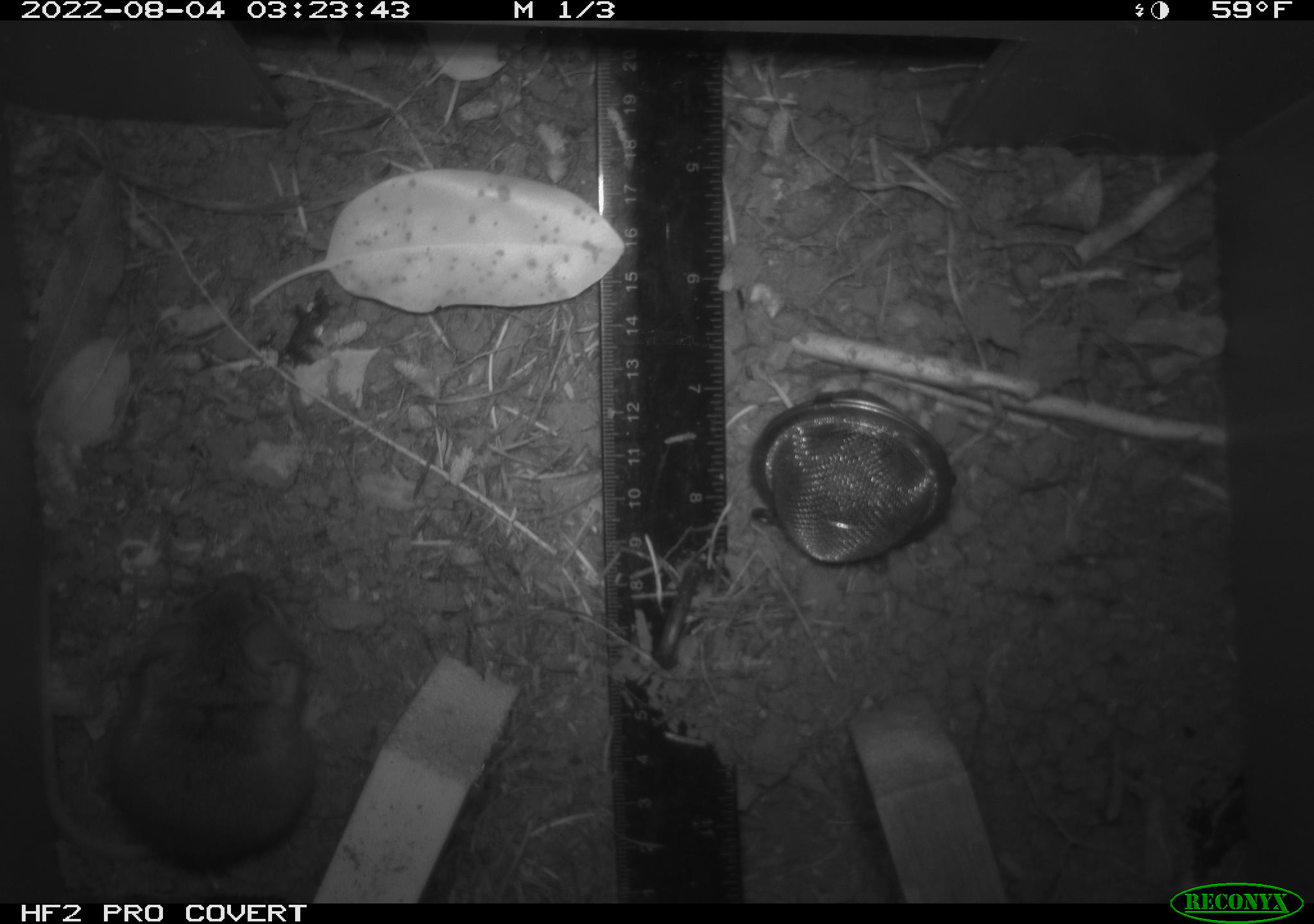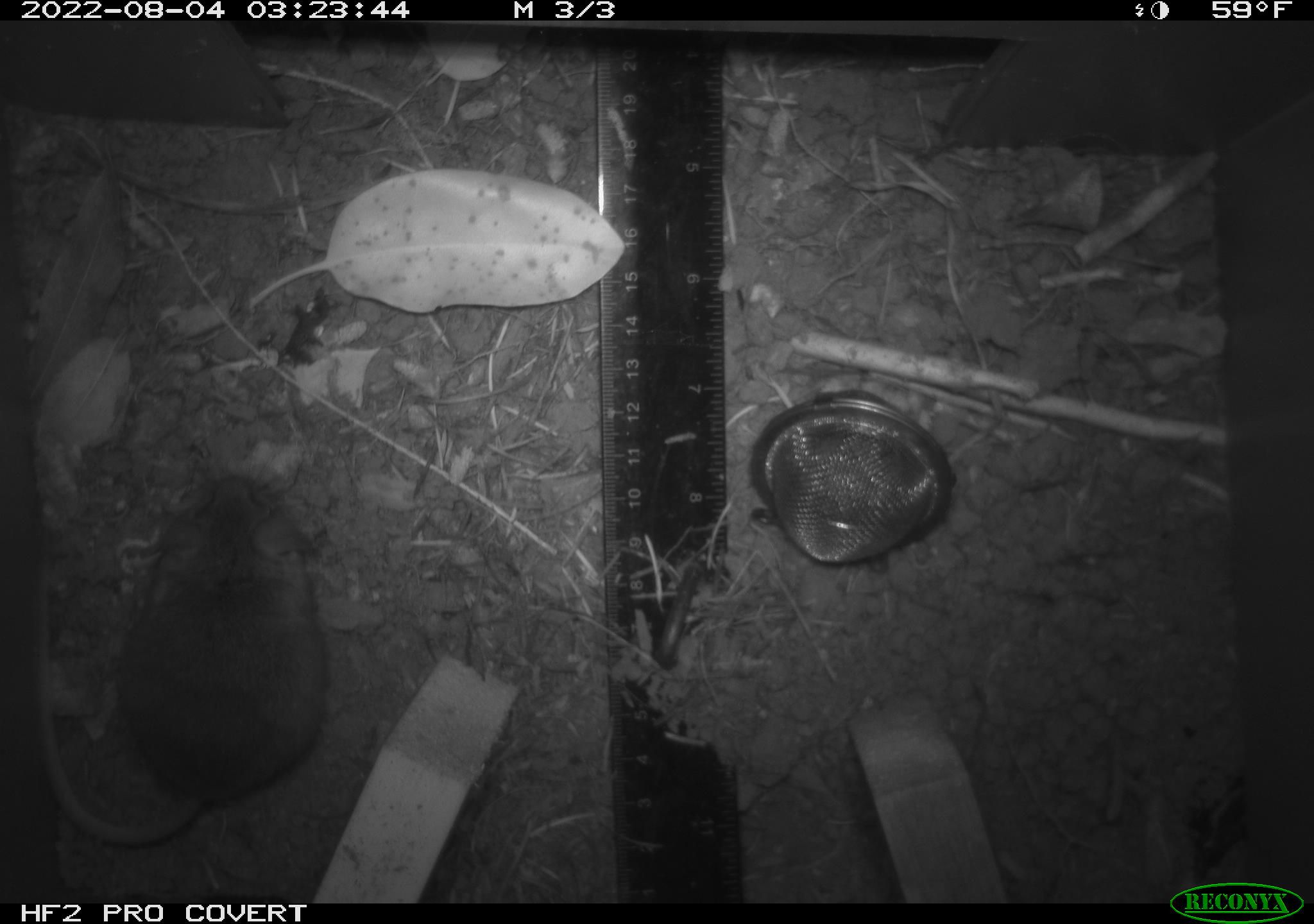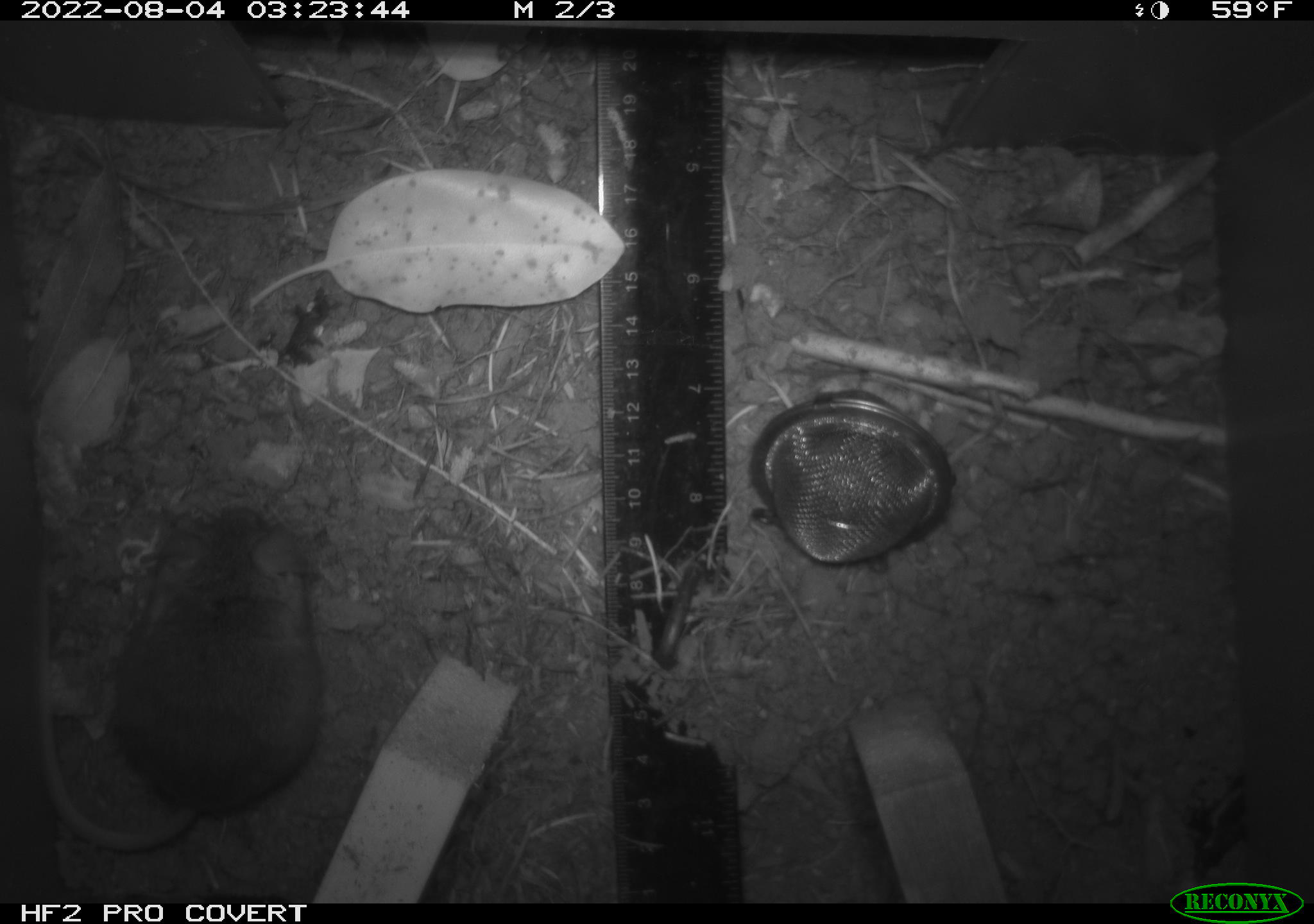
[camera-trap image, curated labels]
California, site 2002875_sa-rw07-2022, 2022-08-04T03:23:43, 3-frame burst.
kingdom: Animalia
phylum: Chordata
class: Mammalia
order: Rodentia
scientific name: Rodentia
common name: mouse species